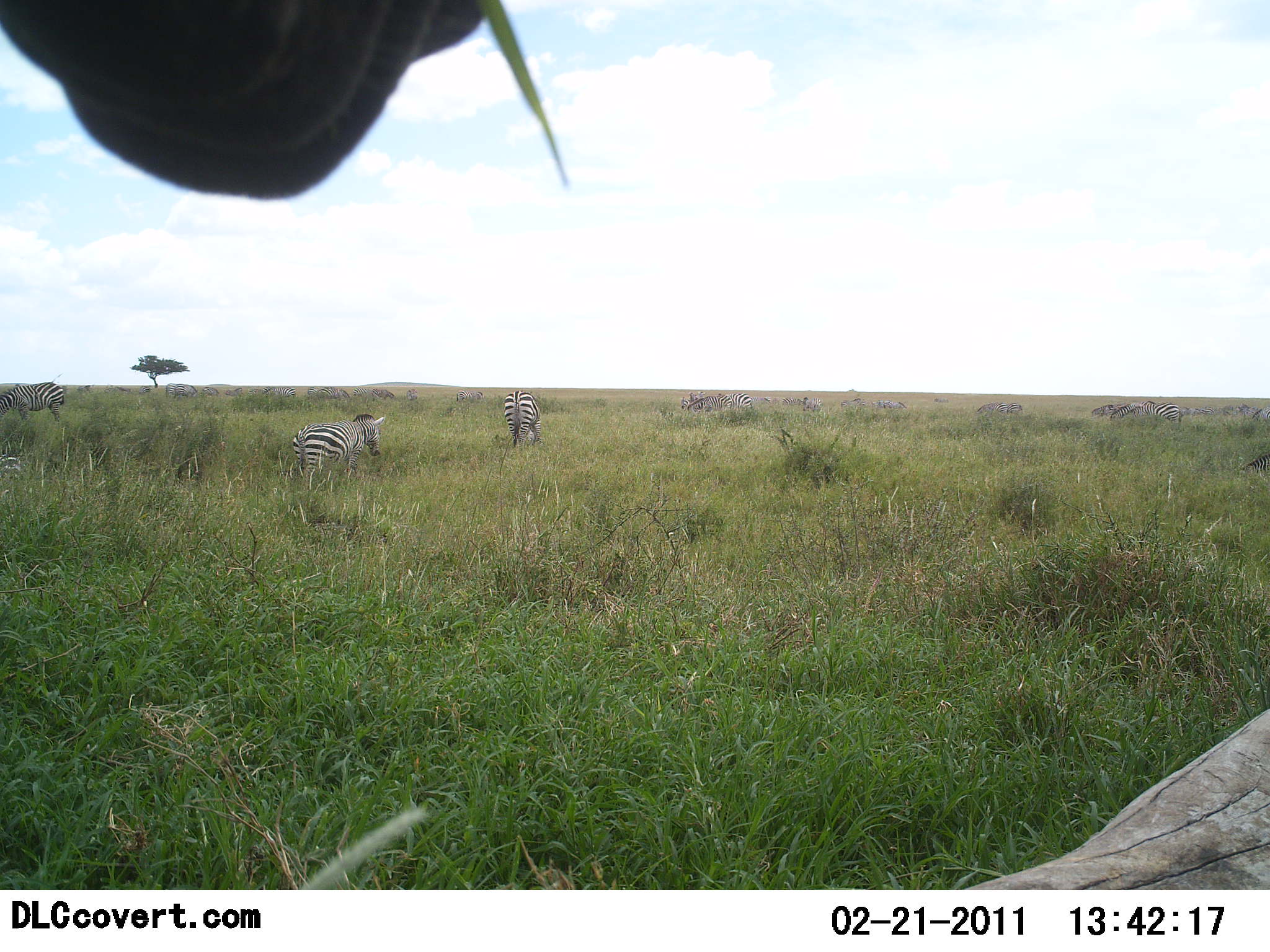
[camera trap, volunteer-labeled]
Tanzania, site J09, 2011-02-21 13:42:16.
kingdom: Animalia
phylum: Chordata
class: Mammalia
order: Perissodactyla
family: Equidae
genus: Equus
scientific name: Equus quagga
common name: plains zebra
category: zebra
Zebra (plains zebra) (Equus quagga), count 6. Behavior (volunteer vote fractions): standing 50%, resting 8%, moving 58%, interacting 8%. Young present (vote fraction): 0%. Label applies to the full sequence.